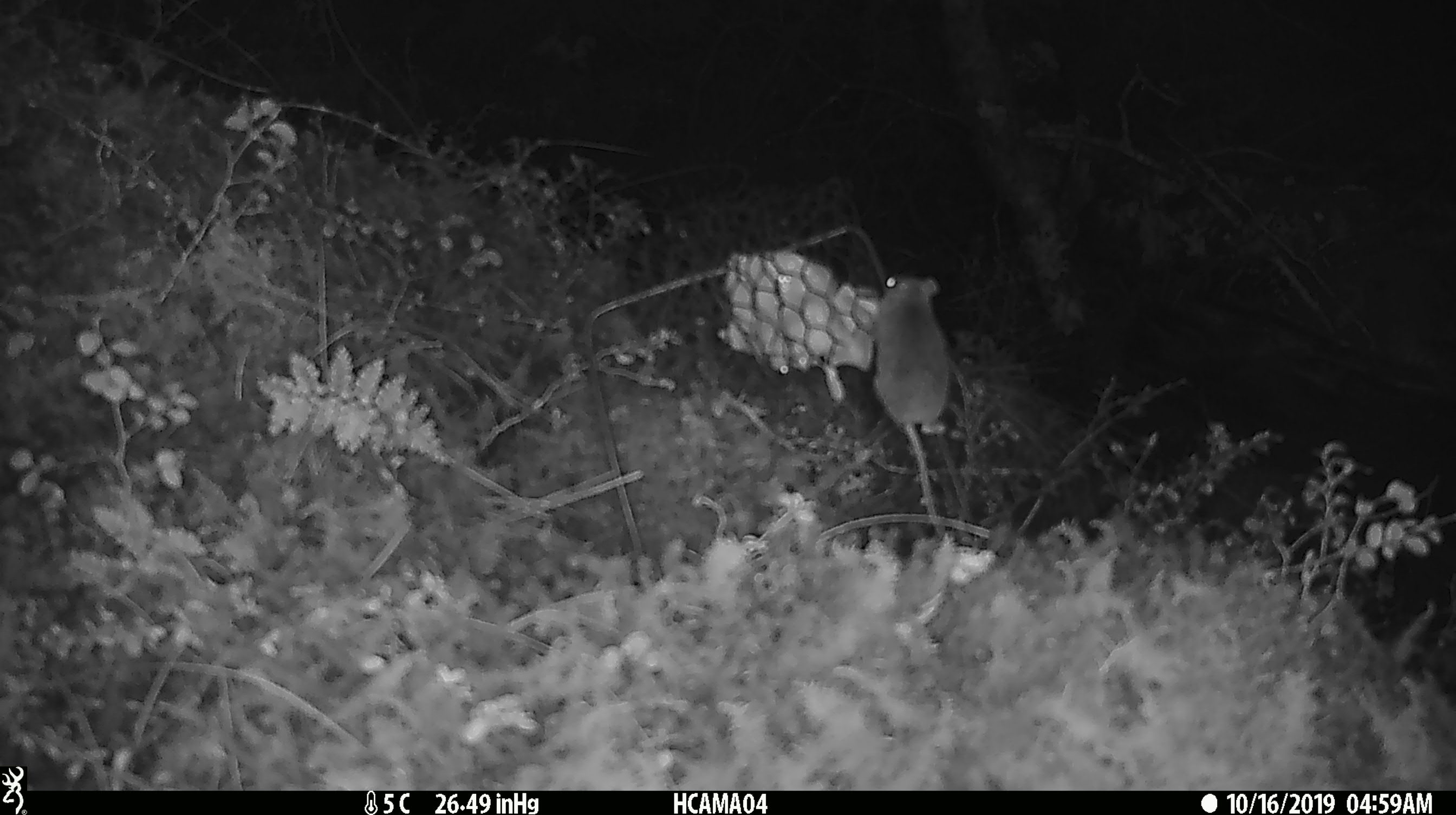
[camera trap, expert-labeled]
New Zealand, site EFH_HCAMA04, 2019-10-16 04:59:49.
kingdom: Animalia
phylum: Chordata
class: Mammalia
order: Rodentia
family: Muridae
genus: Mus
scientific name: Mus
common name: mouse